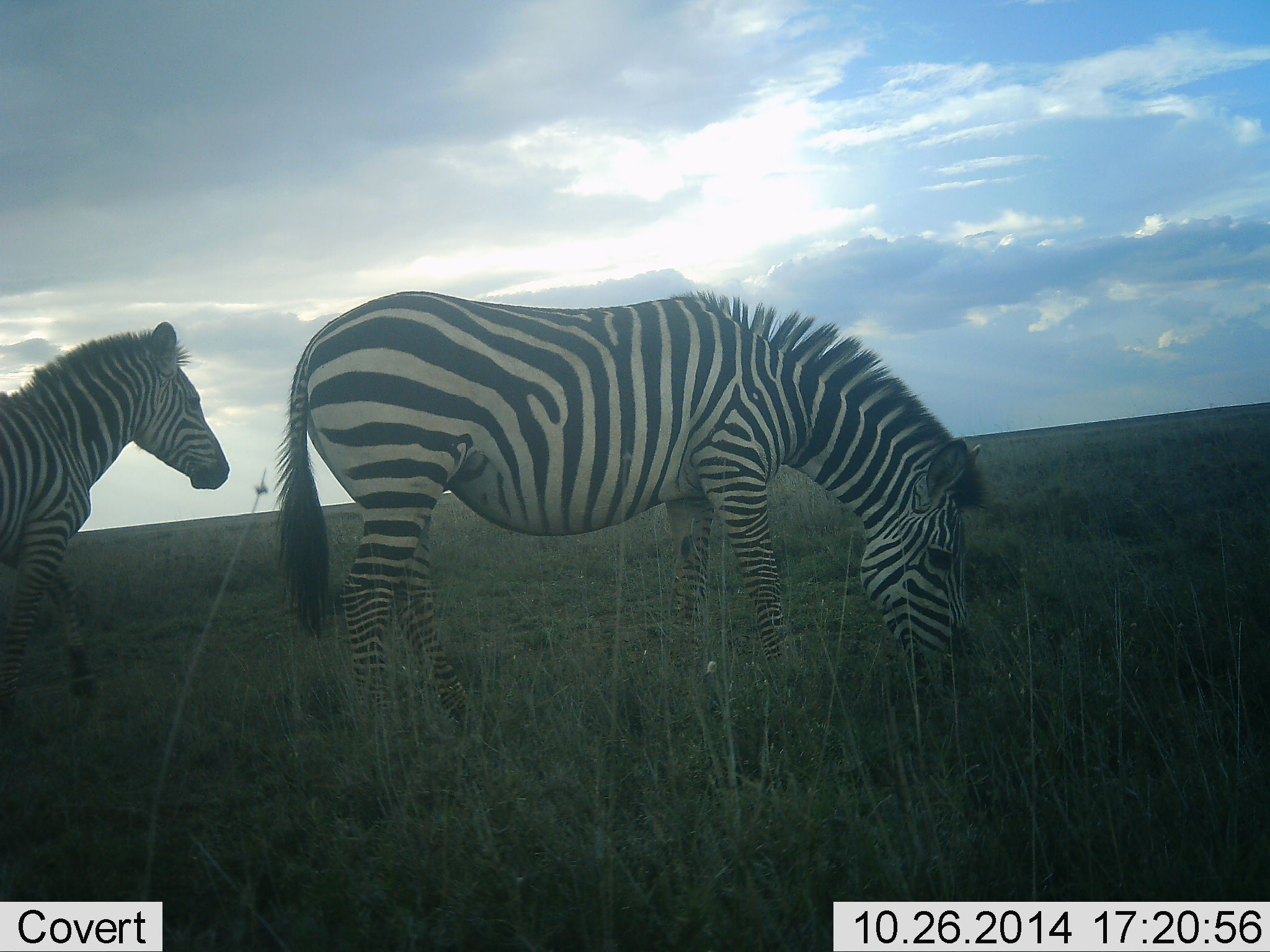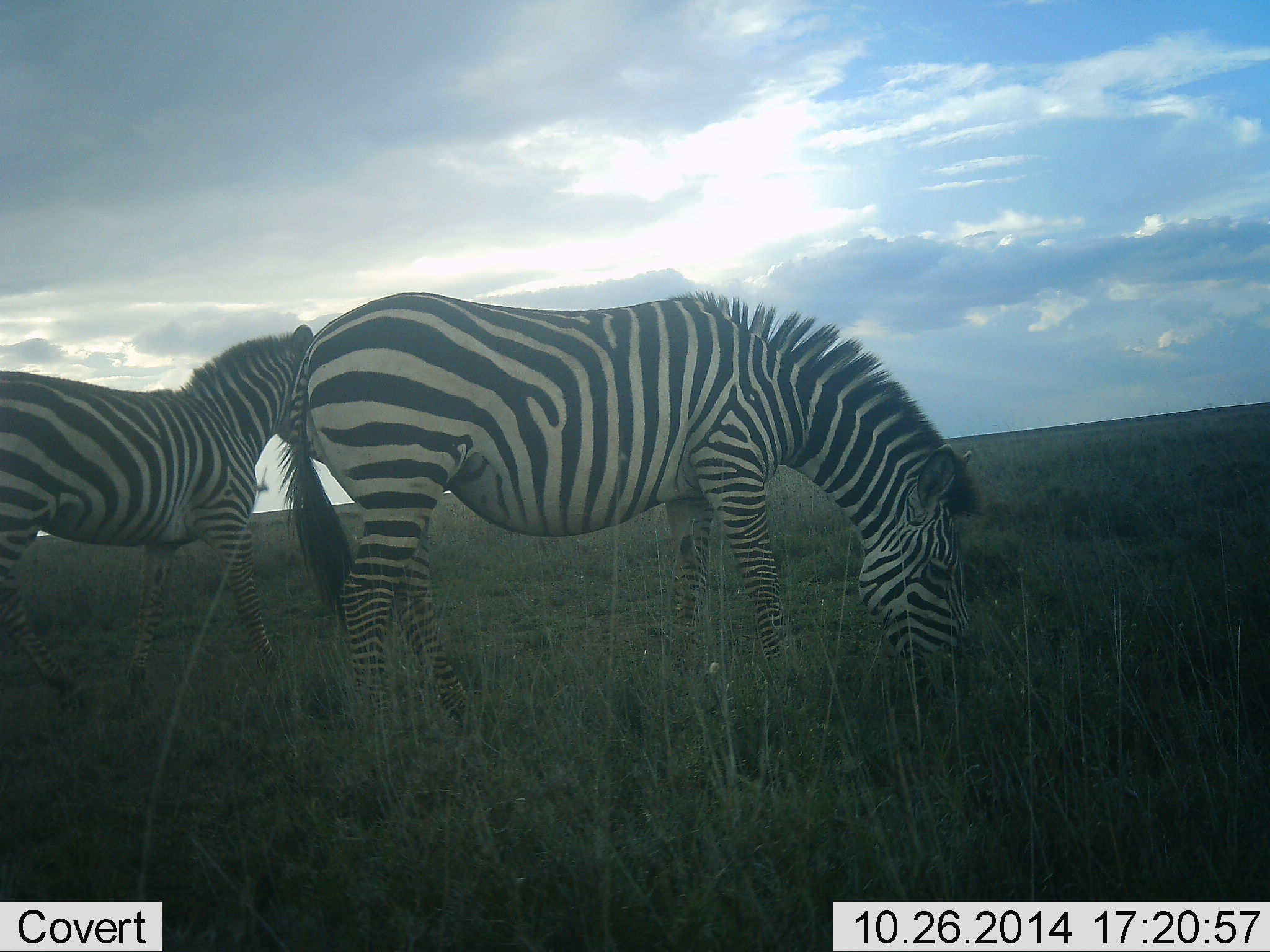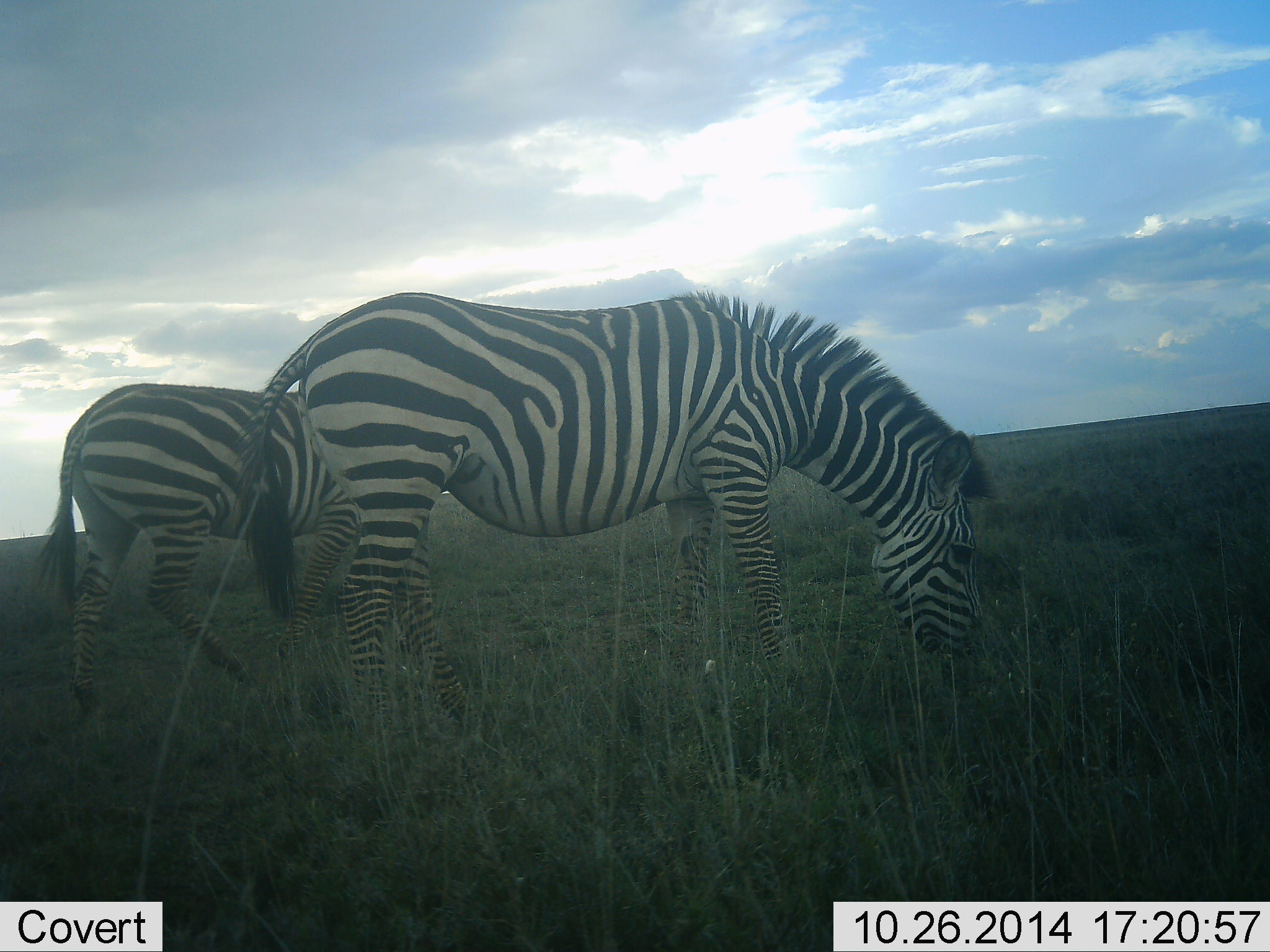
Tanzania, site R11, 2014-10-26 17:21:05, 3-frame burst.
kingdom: Animalia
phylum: Chordata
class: Mammalia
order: Perissodactyla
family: Equidae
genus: Equus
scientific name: Equus quagga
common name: plains zebra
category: zebra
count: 2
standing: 20%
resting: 0%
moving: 70%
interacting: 0%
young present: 0%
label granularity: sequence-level